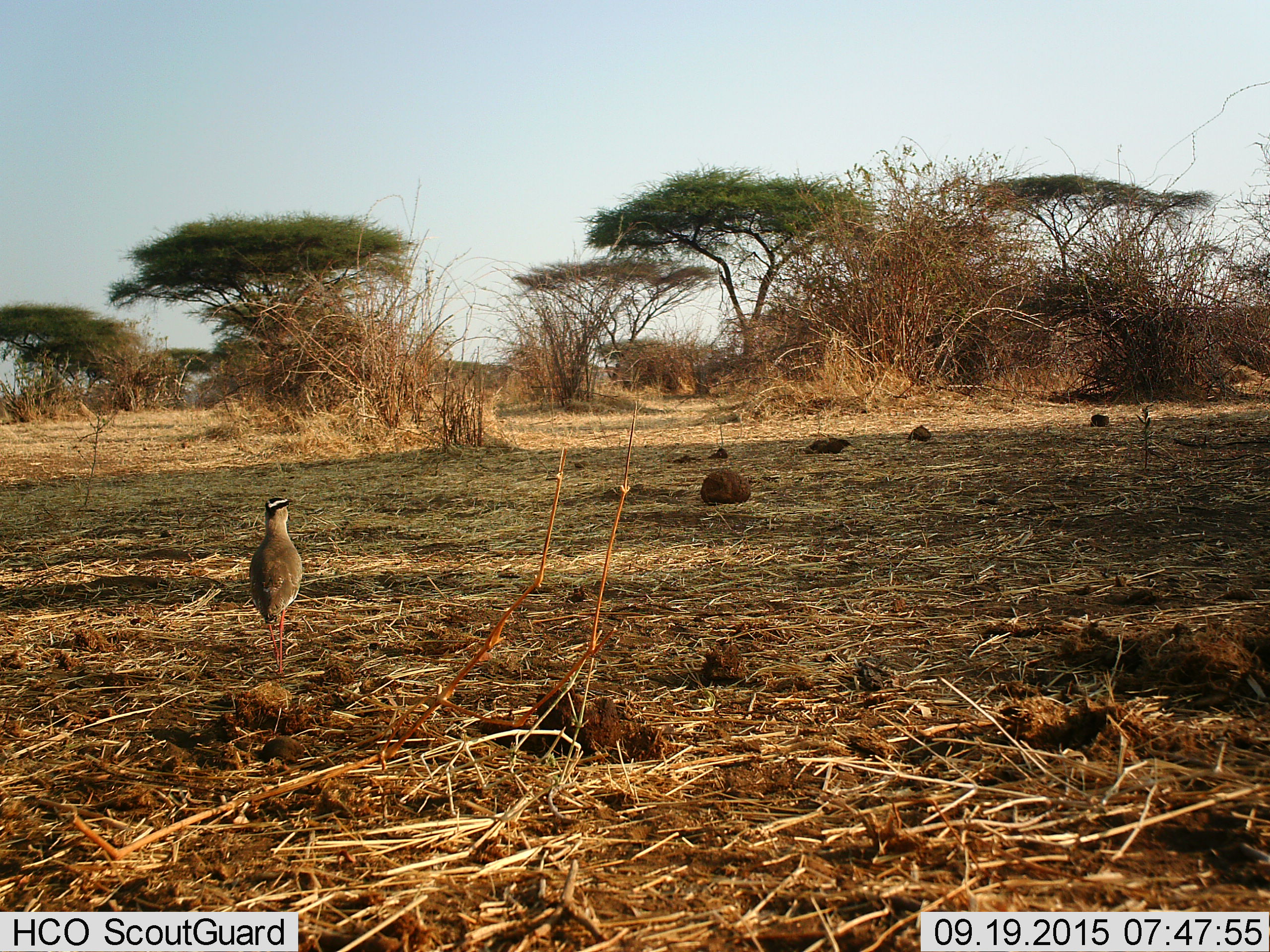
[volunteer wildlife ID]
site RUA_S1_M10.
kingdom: Animalia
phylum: Chordata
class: Aves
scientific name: Aves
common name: bird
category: birdother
Birdother (bird) (Aves), count 1. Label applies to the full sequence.